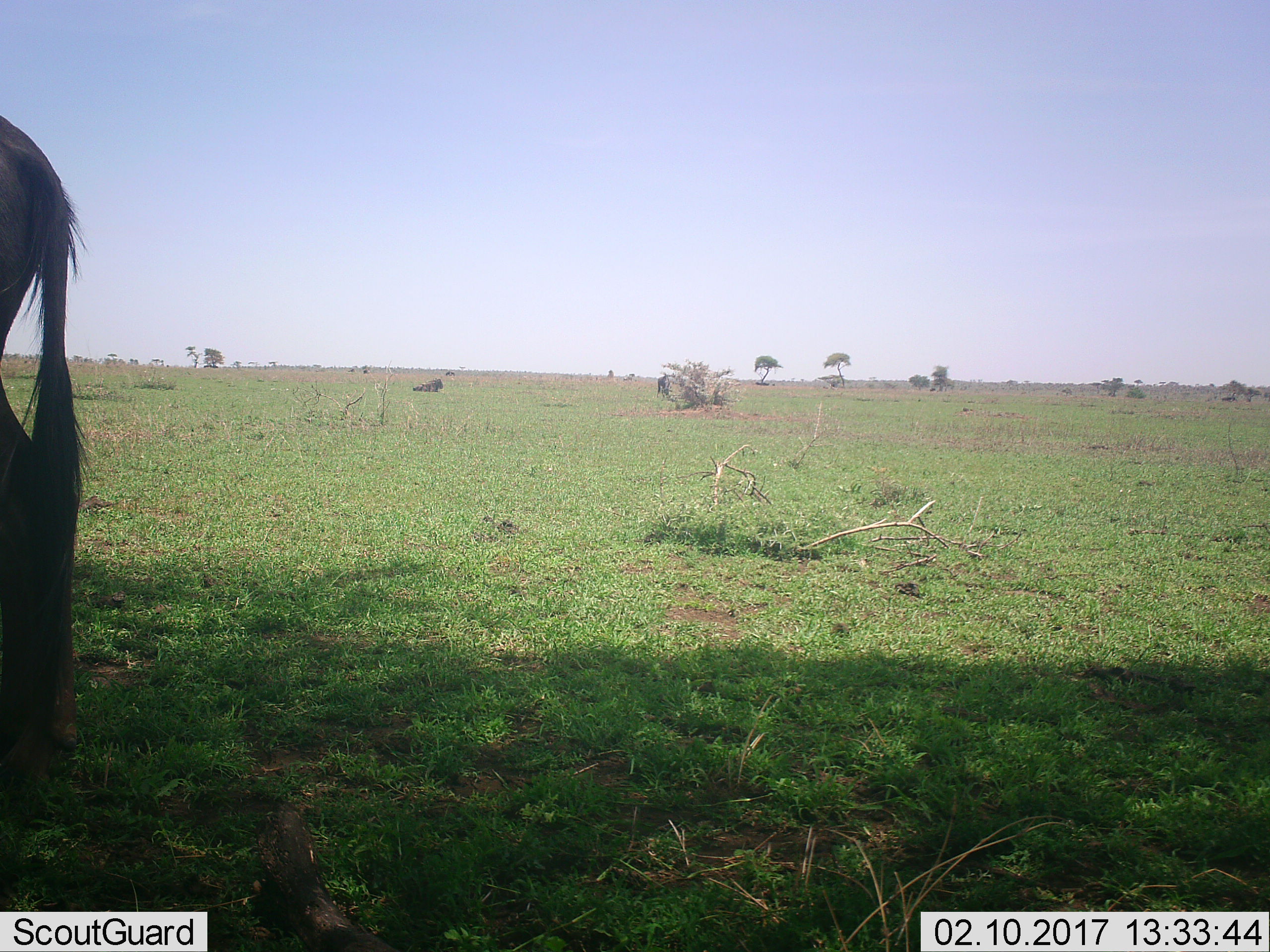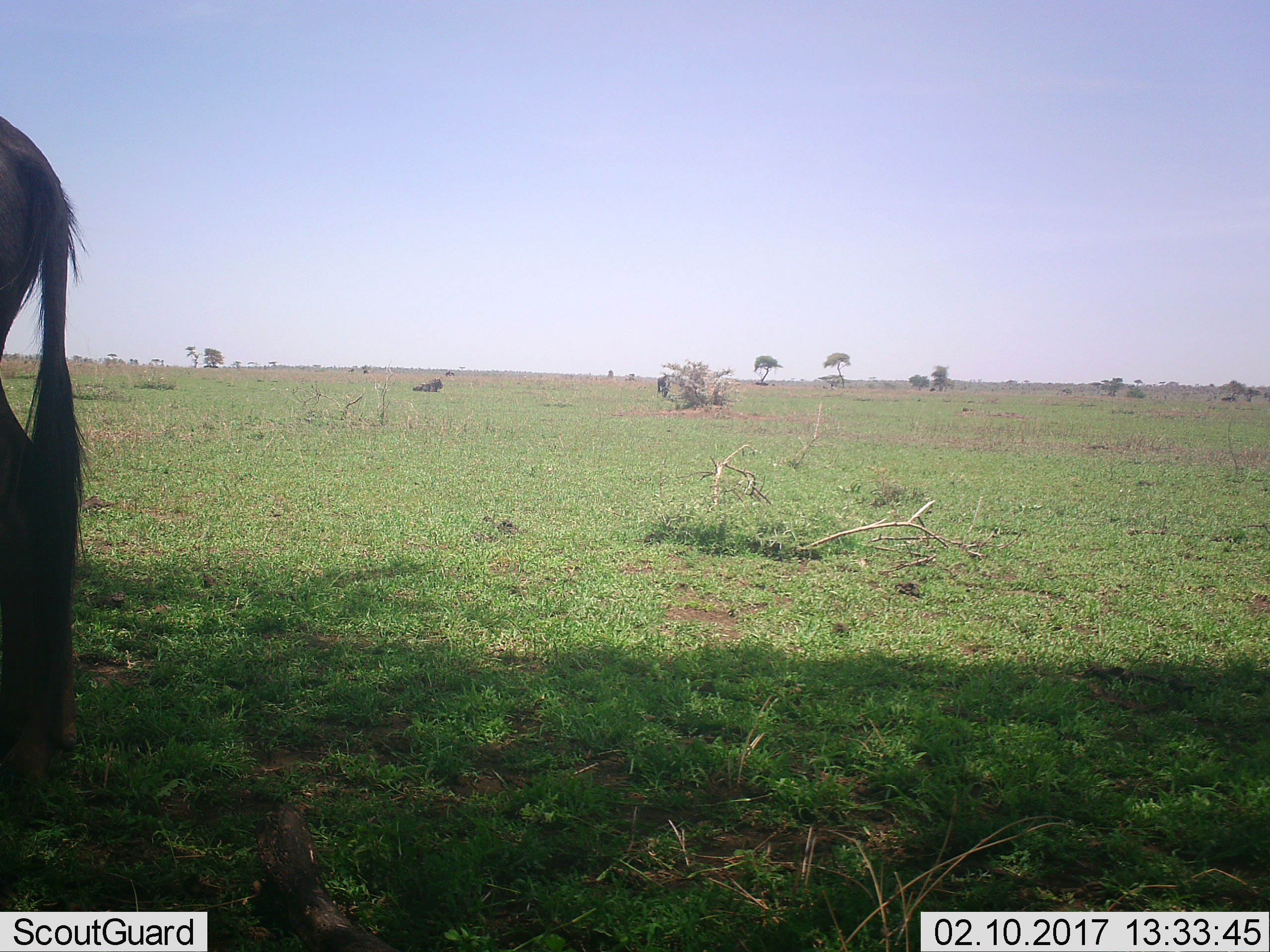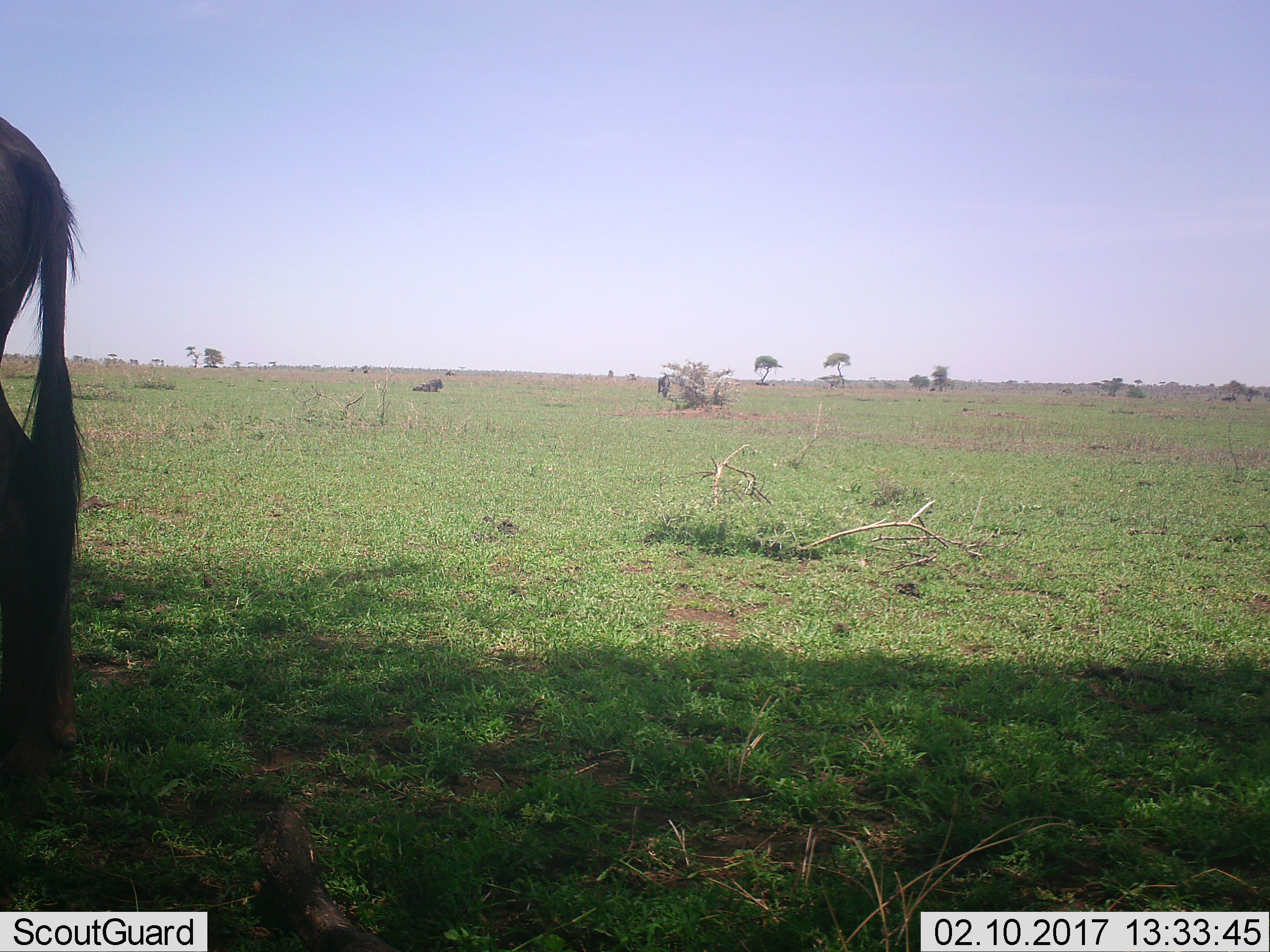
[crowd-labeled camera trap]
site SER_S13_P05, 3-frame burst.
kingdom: Animalia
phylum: Chordata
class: Mammalia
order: Artiodactyla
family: Bovidae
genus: Connochaetes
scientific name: Connochaetes taurinus taurinus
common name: blue wildebeest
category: wildebeestblue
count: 5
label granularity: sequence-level